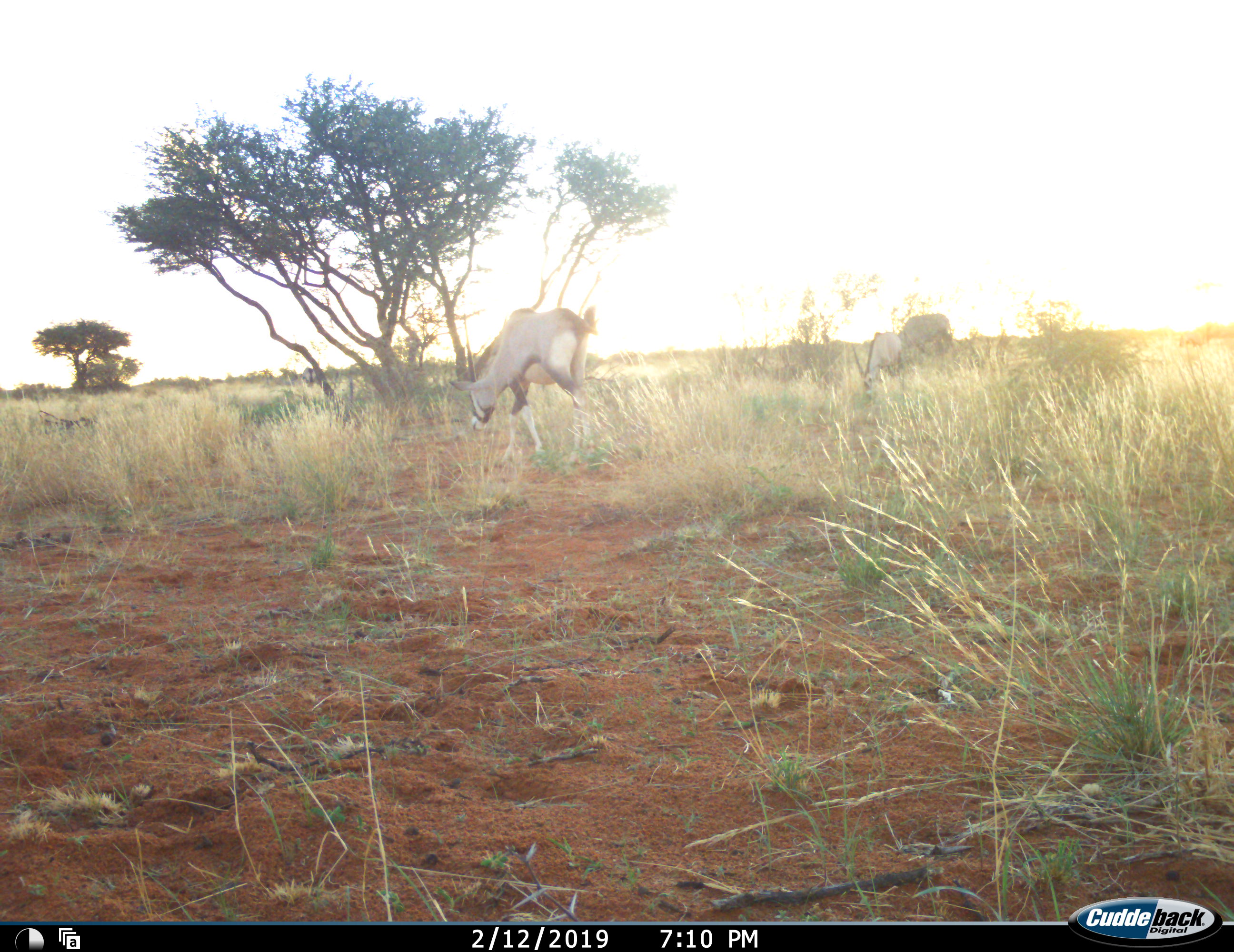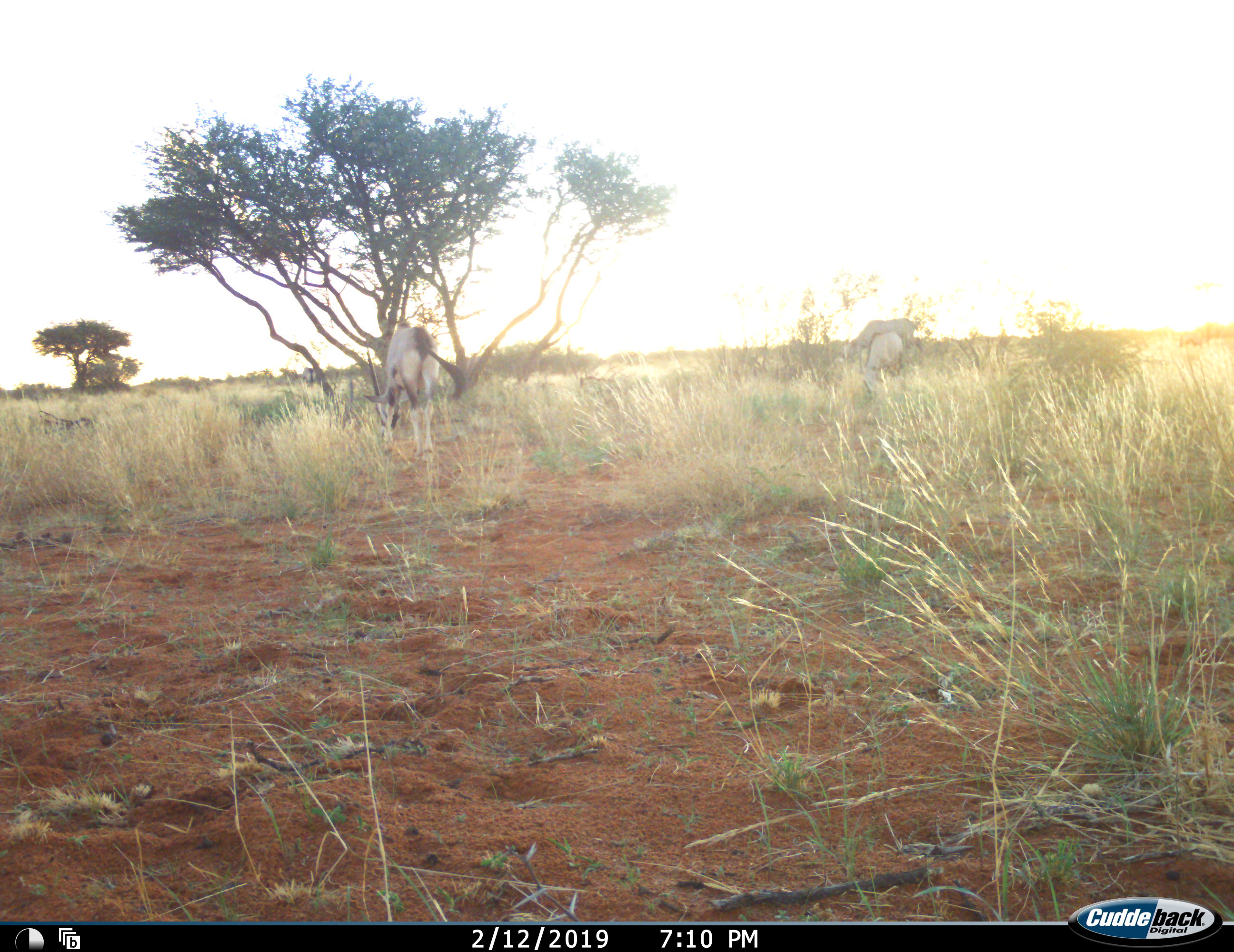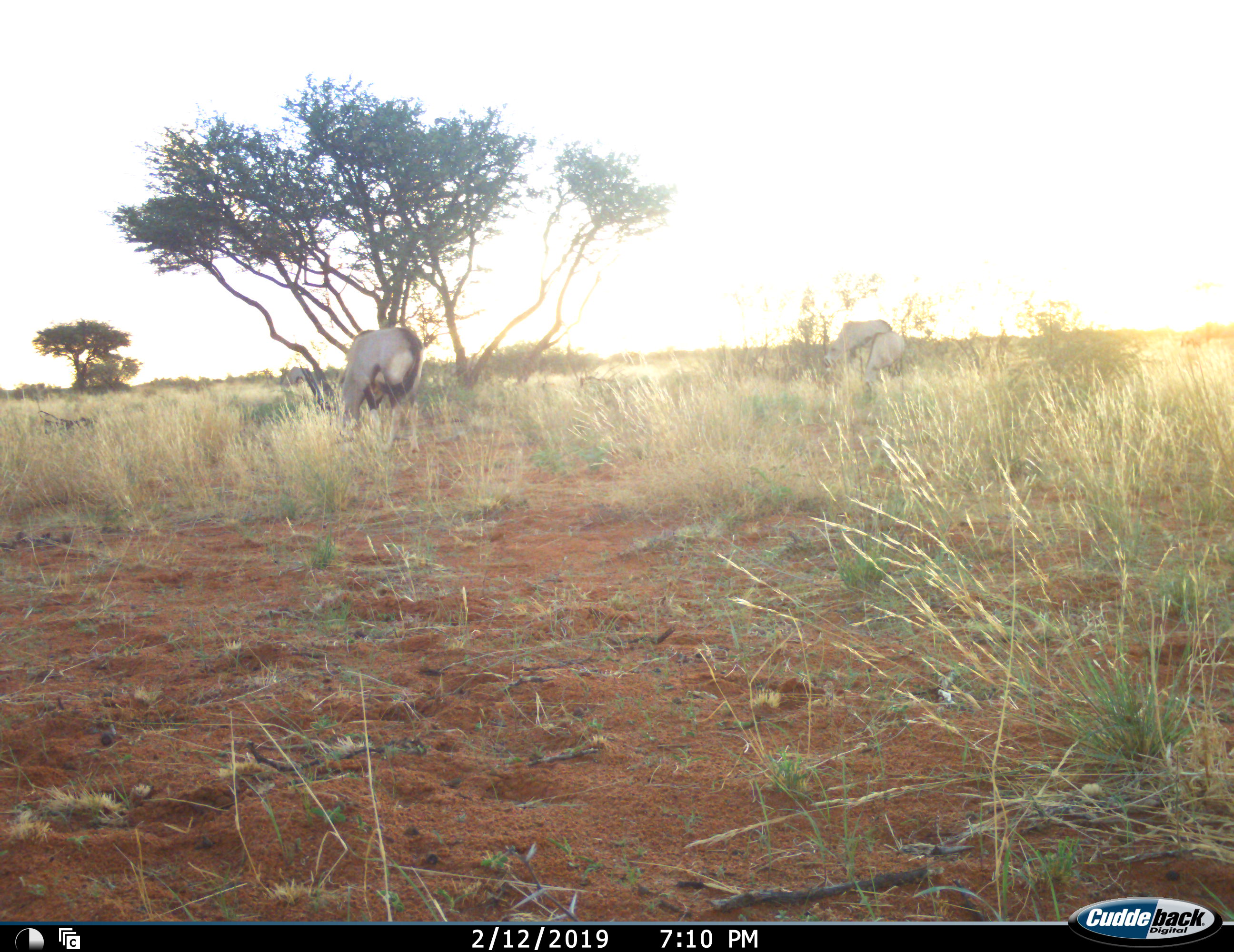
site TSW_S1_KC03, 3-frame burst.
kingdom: Animalia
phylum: Chordata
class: Mammalia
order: Artiodactyla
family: Bovidae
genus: Oryx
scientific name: Oryx gazella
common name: gemsbok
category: oryx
Oryx (gemsbok) (Oryx gazella), count 3. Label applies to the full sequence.